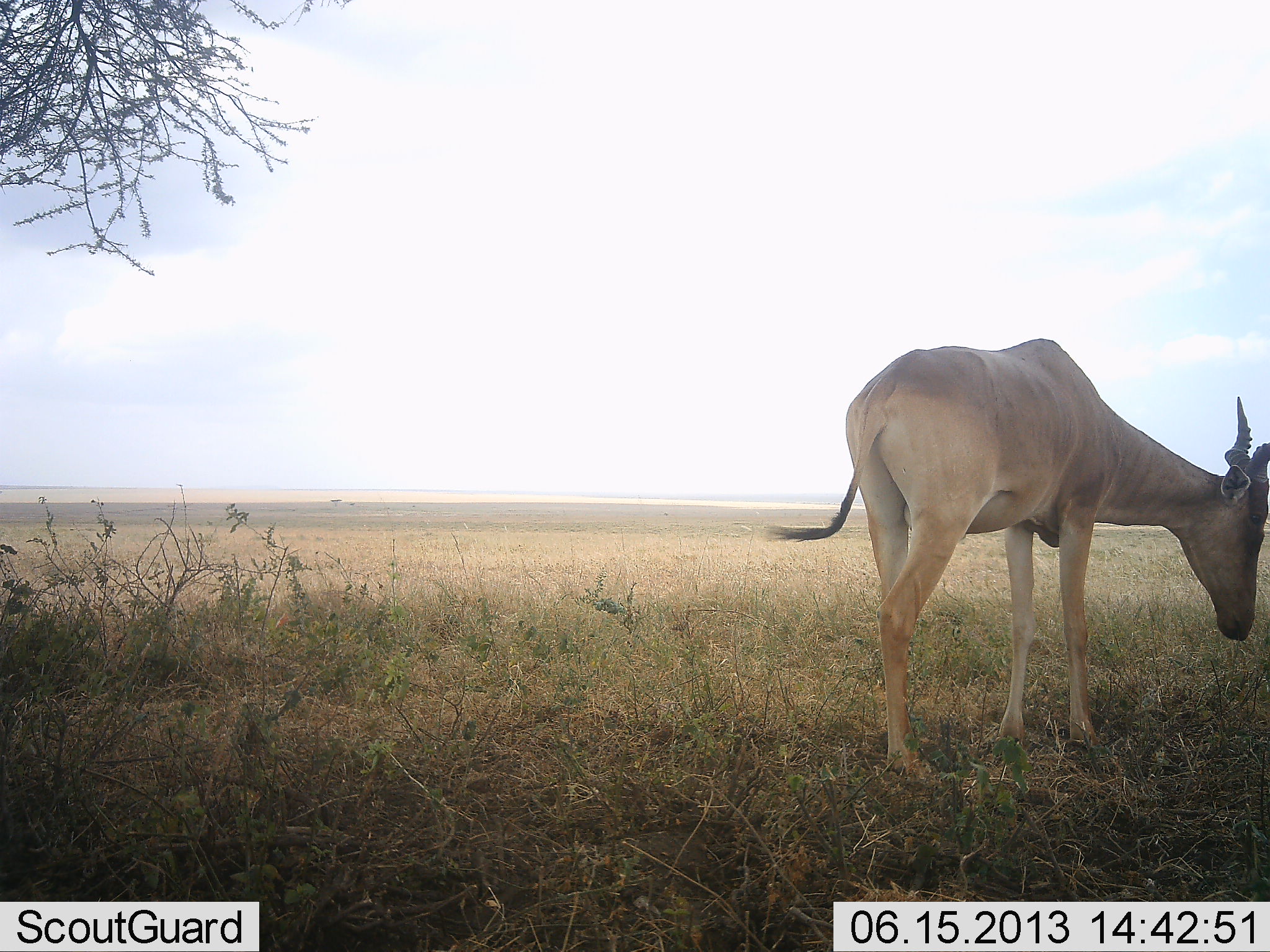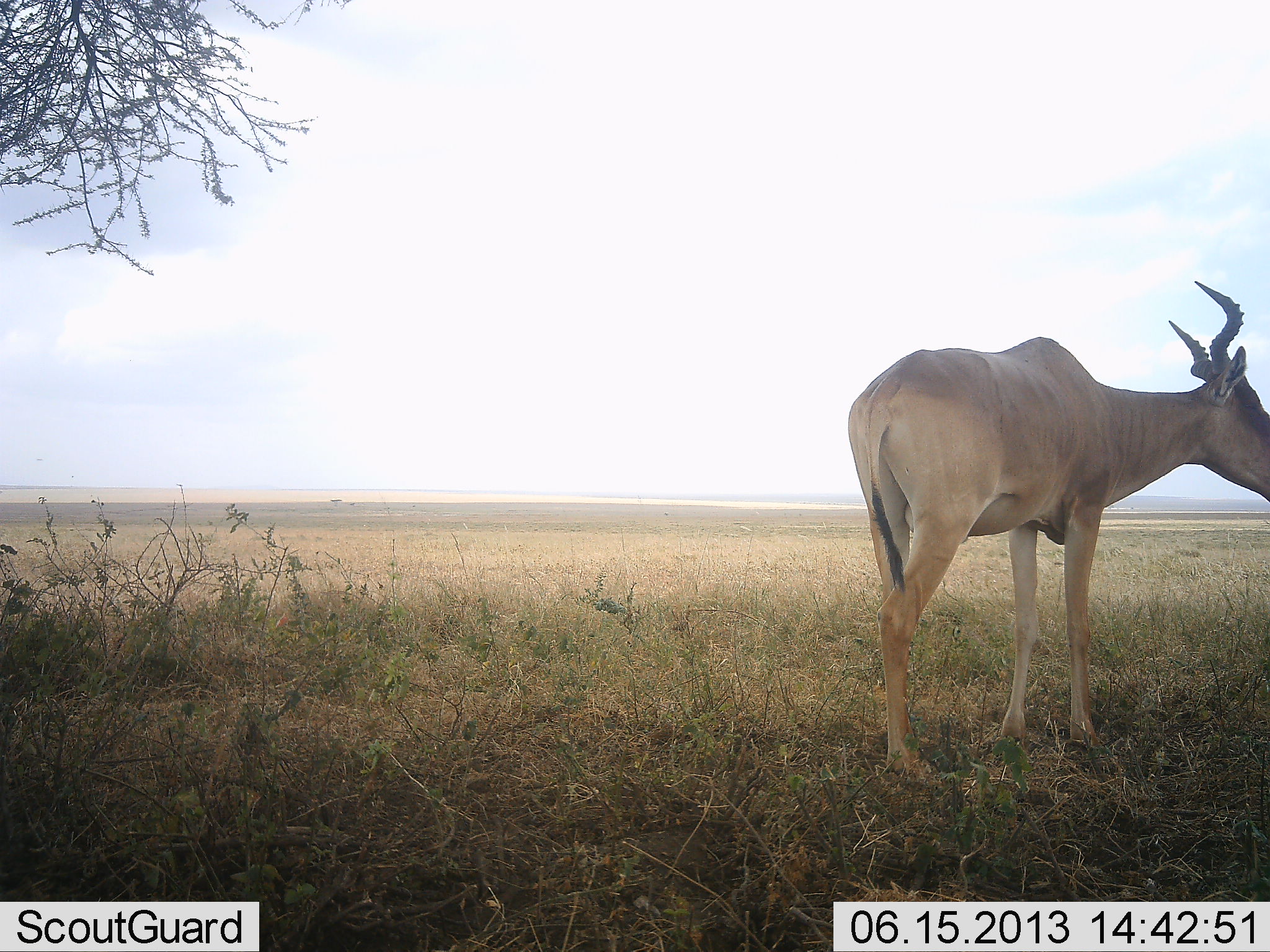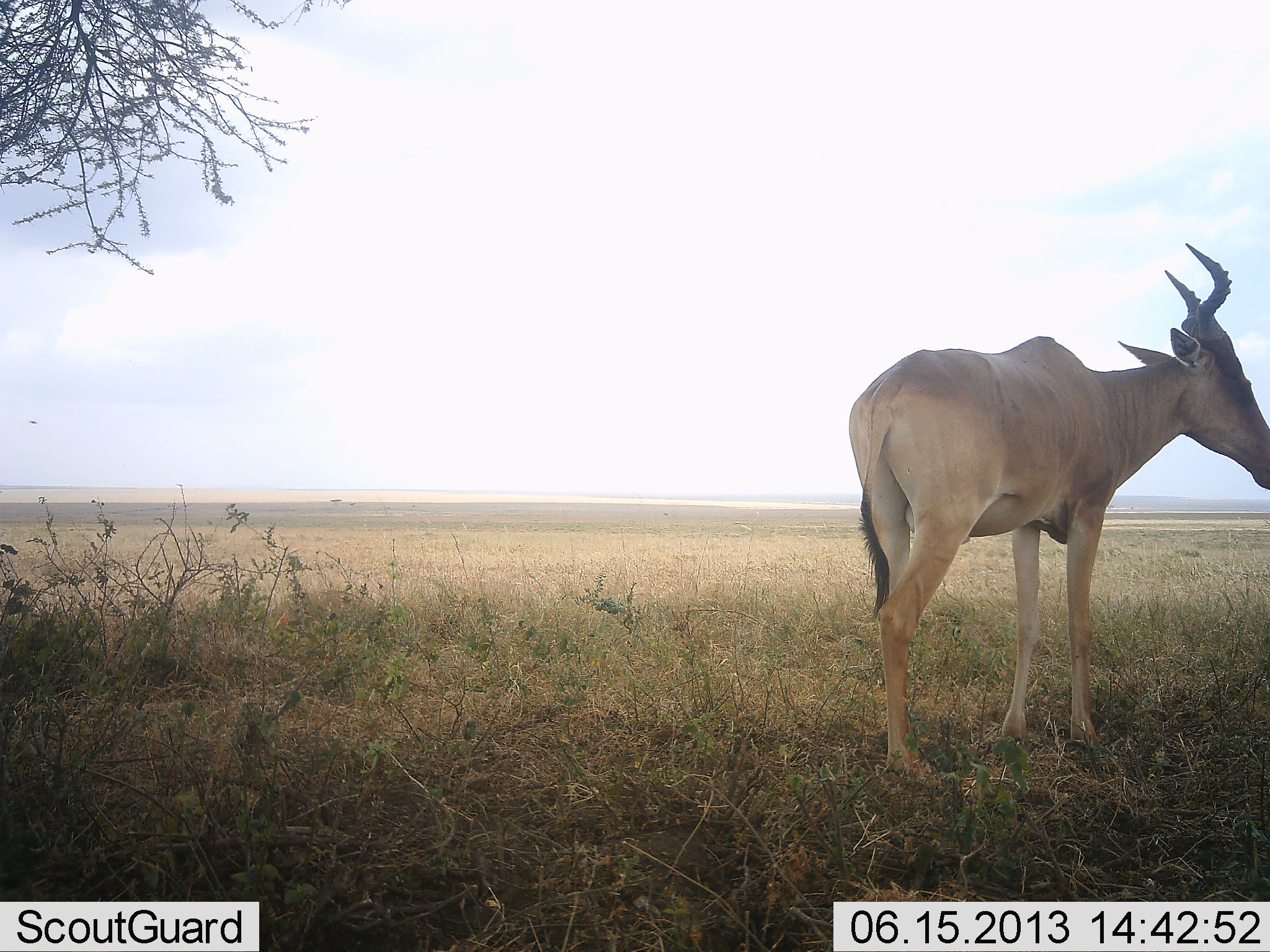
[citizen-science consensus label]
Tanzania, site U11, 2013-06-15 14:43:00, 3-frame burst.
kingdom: Animalia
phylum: Chordata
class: Mammalia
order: Artiodactyla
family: Bovidae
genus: Alcelaphus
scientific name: Alcelaphus buselaphus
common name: hartebeest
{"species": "hartebeest (Alcelaphus buselaphus)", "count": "1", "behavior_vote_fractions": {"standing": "77%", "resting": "0%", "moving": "15%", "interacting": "0%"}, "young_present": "0%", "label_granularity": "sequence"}